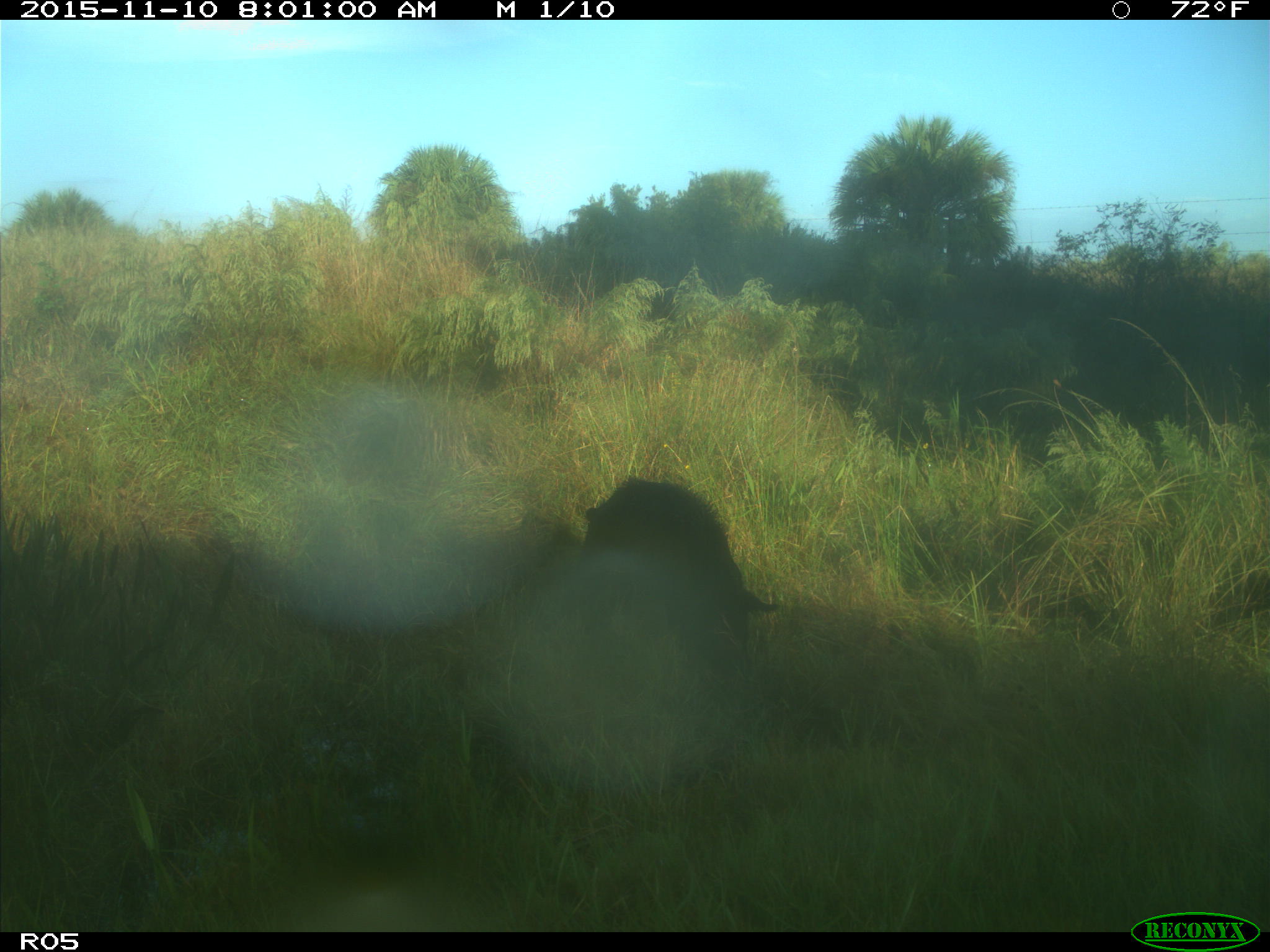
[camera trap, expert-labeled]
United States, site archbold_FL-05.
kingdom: Animalia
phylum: Chordata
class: Mammalia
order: Artiodactyla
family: Suidae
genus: Sus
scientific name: Sus scrofa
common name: wild boar